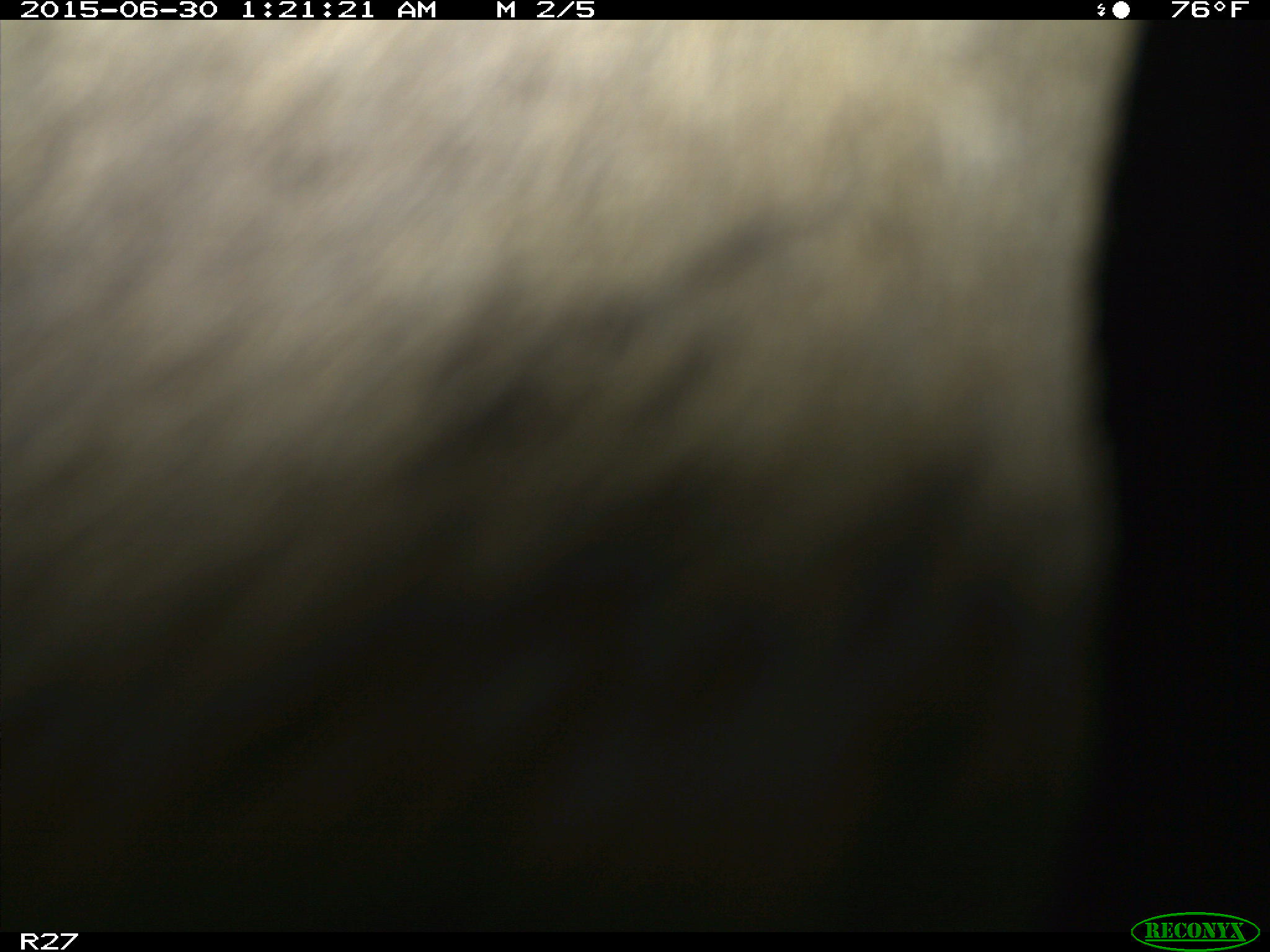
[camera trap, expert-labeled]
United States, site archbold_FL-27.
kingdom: Animalia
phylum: Chordata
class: Mammalia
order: Artiodactyla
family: Bovidae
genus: Bos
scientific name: Bos taurus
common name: domestic cow